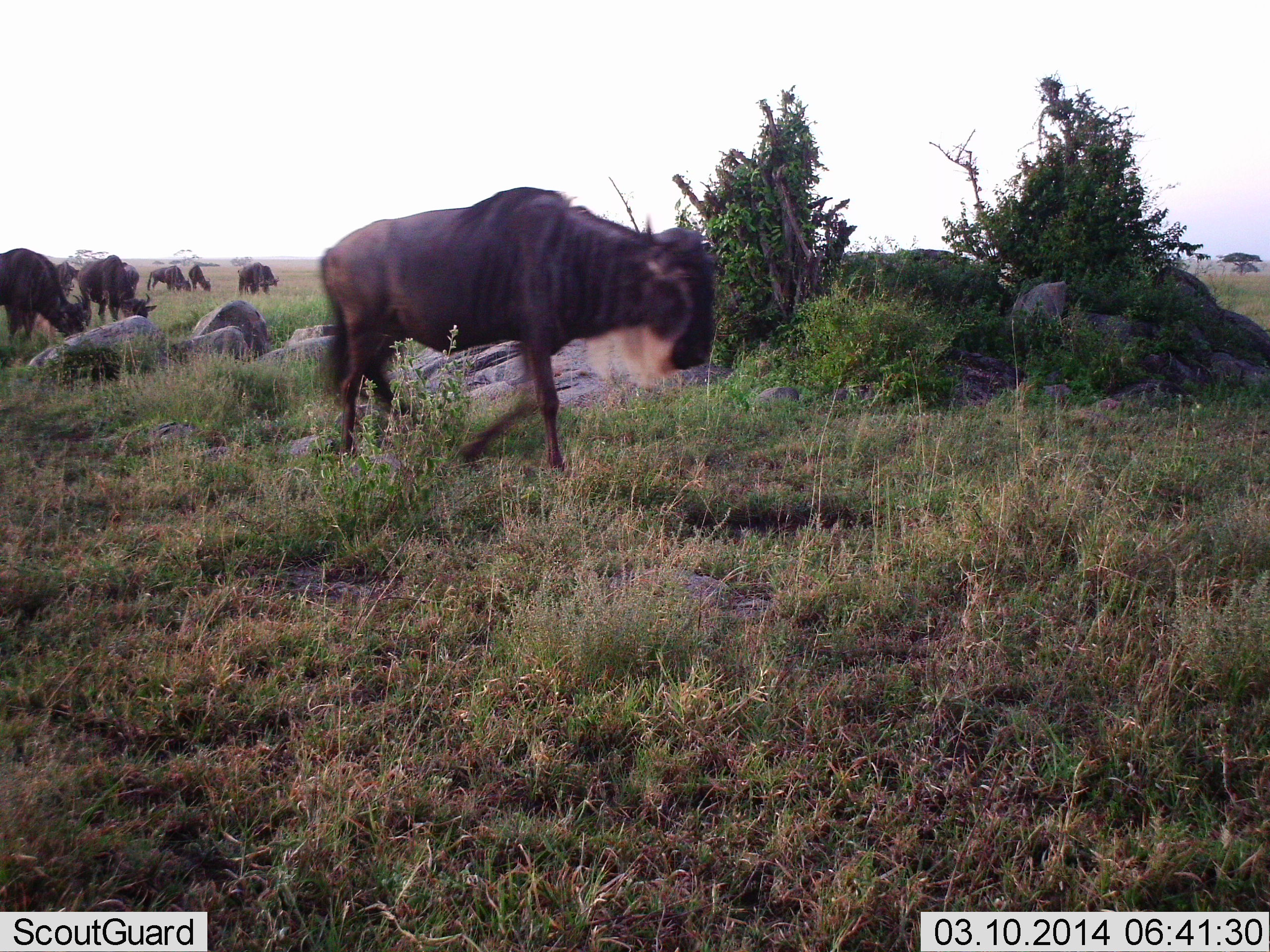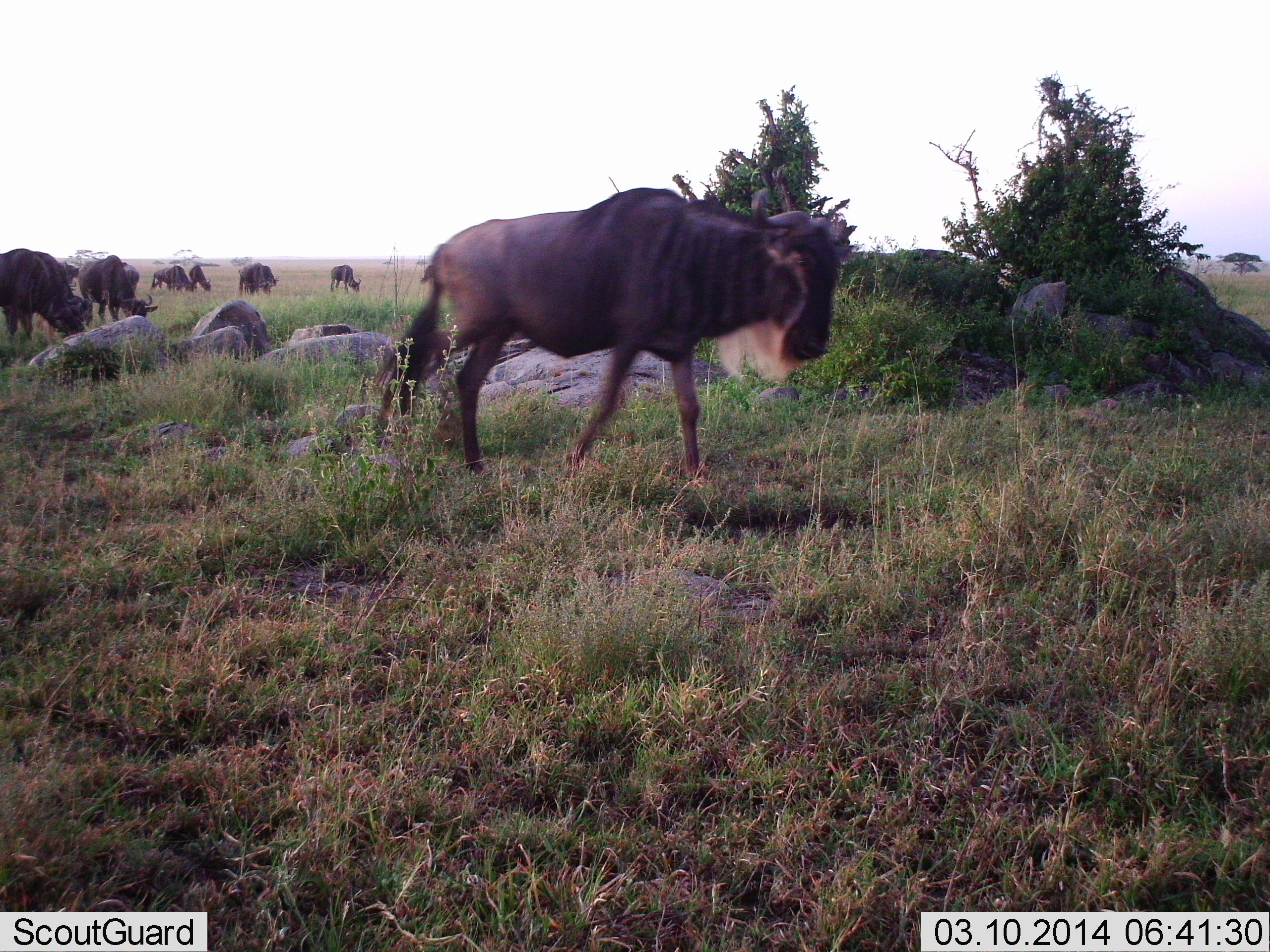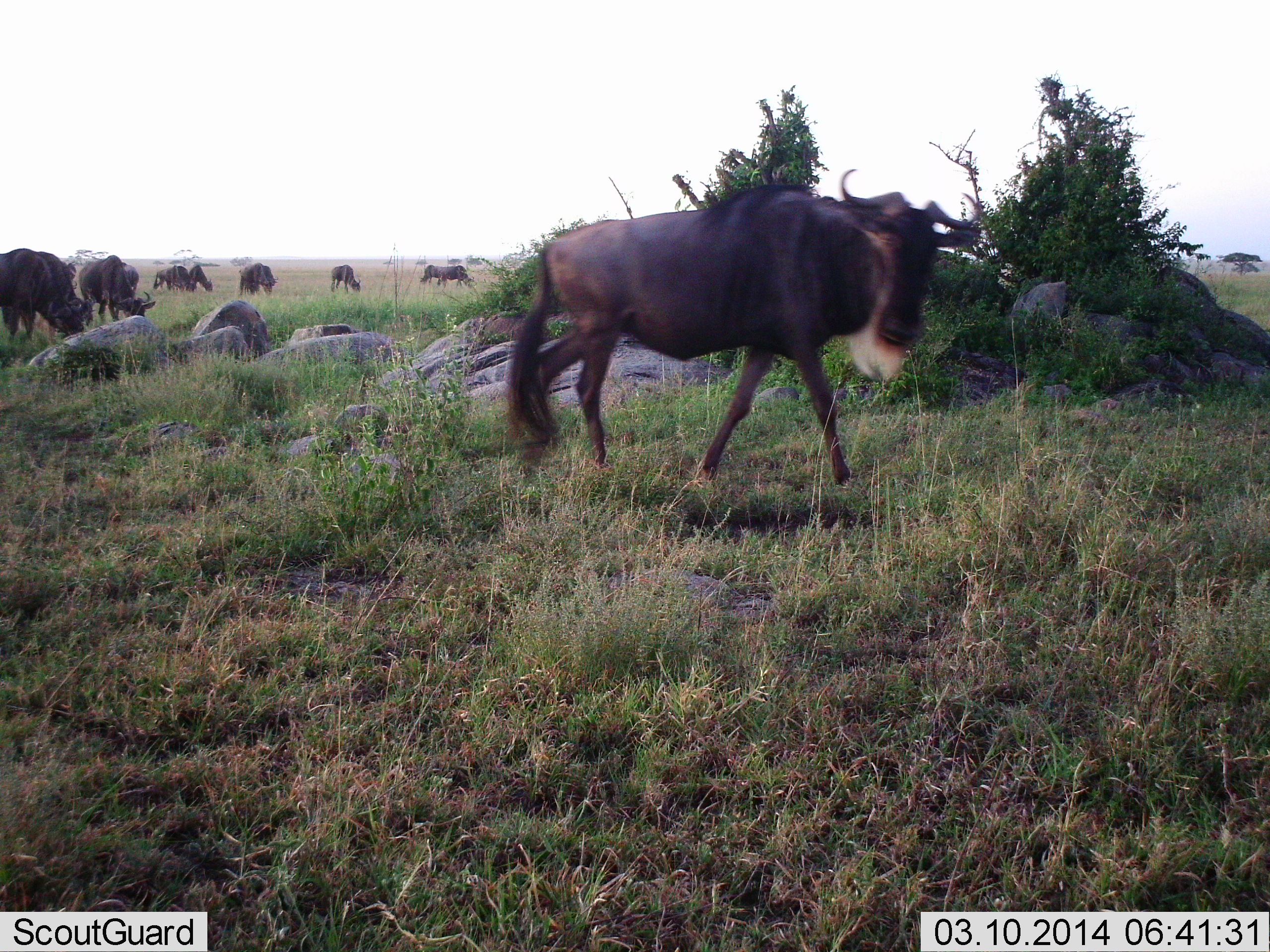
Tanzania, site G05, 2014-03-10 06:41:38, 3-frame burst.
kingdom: Animalia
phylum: Chordata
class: Mammalia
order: Artiodactyla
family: Bovidae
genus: Connochaetes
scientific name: Connochaetes taurinus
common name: blue wildebeest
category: wildebeest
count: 9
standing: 50%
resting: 0%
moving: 90%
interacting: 0%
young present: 0%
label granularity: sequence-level